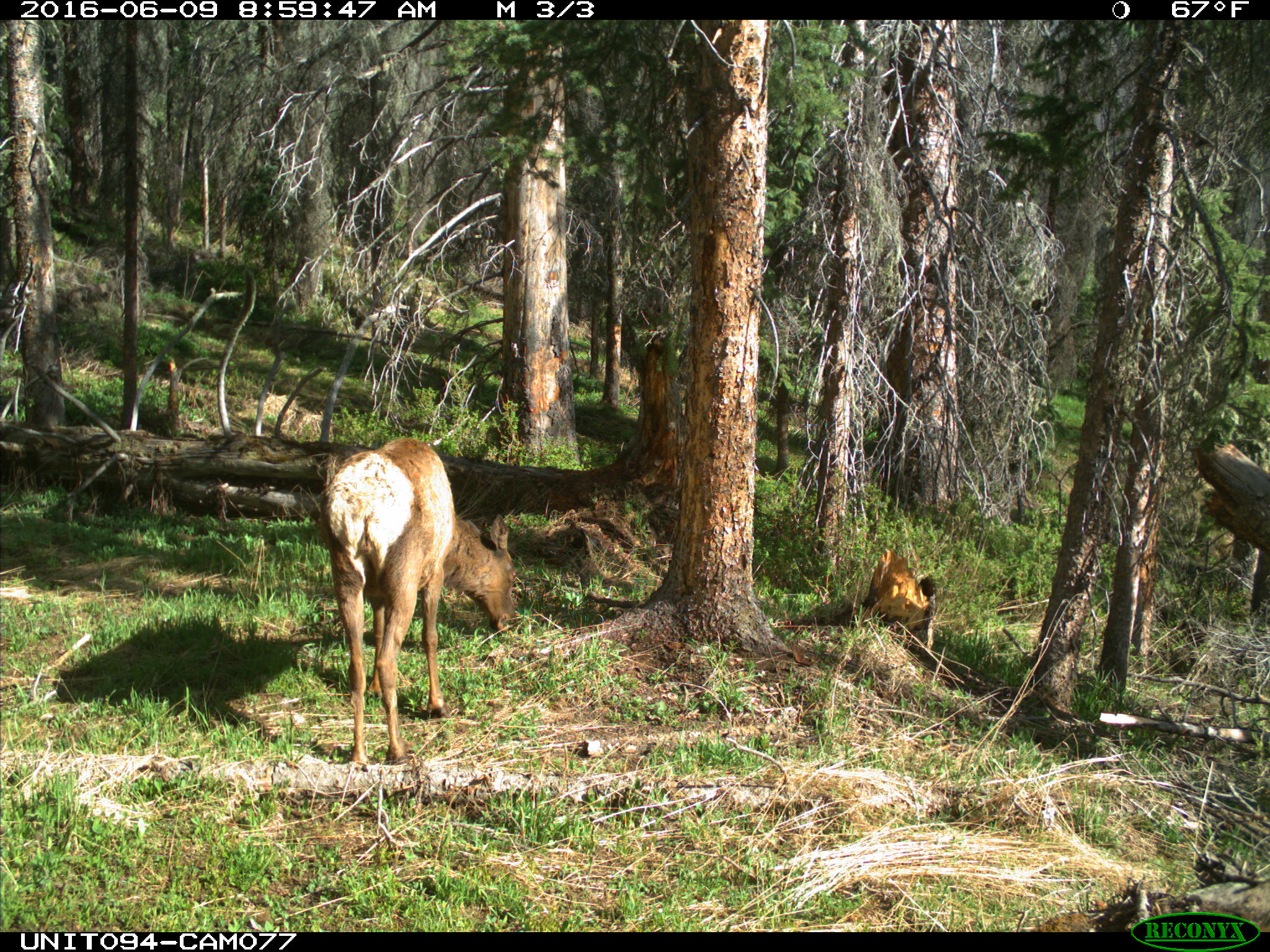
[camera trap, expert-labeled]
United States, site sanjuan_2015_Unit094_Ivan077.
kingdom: Animalia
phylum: Chordata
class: Mammalia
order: Artiodactyla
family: Cervidae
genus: Cervus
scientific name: Cervus elaphus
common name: red deer